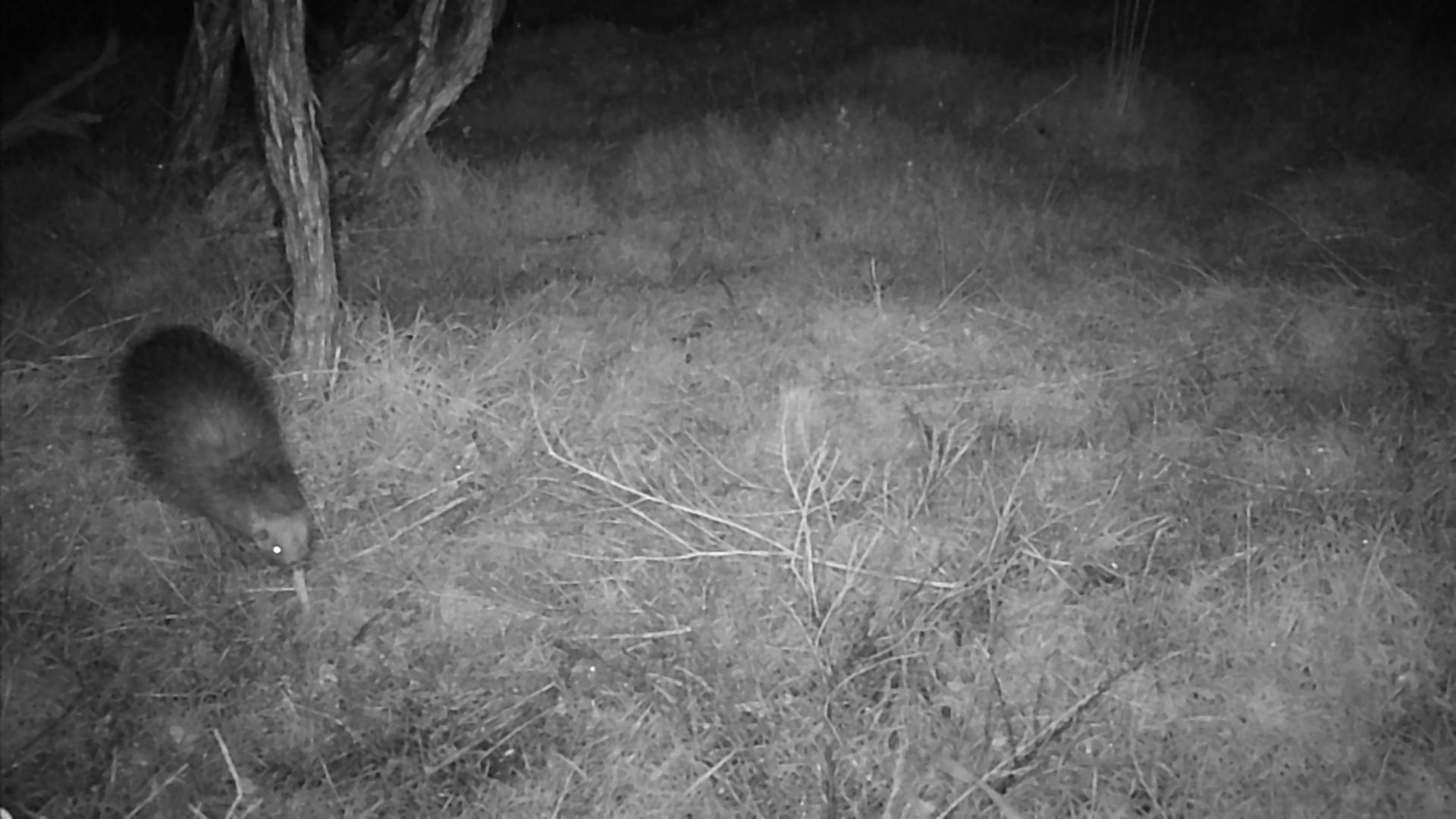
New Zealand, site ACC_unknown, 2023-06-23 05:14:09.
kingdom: Animalia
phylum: Chordata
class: Aves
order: Apterygiformes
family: Apterygidae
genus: Apteryx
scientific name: Apteryx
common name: kiwi